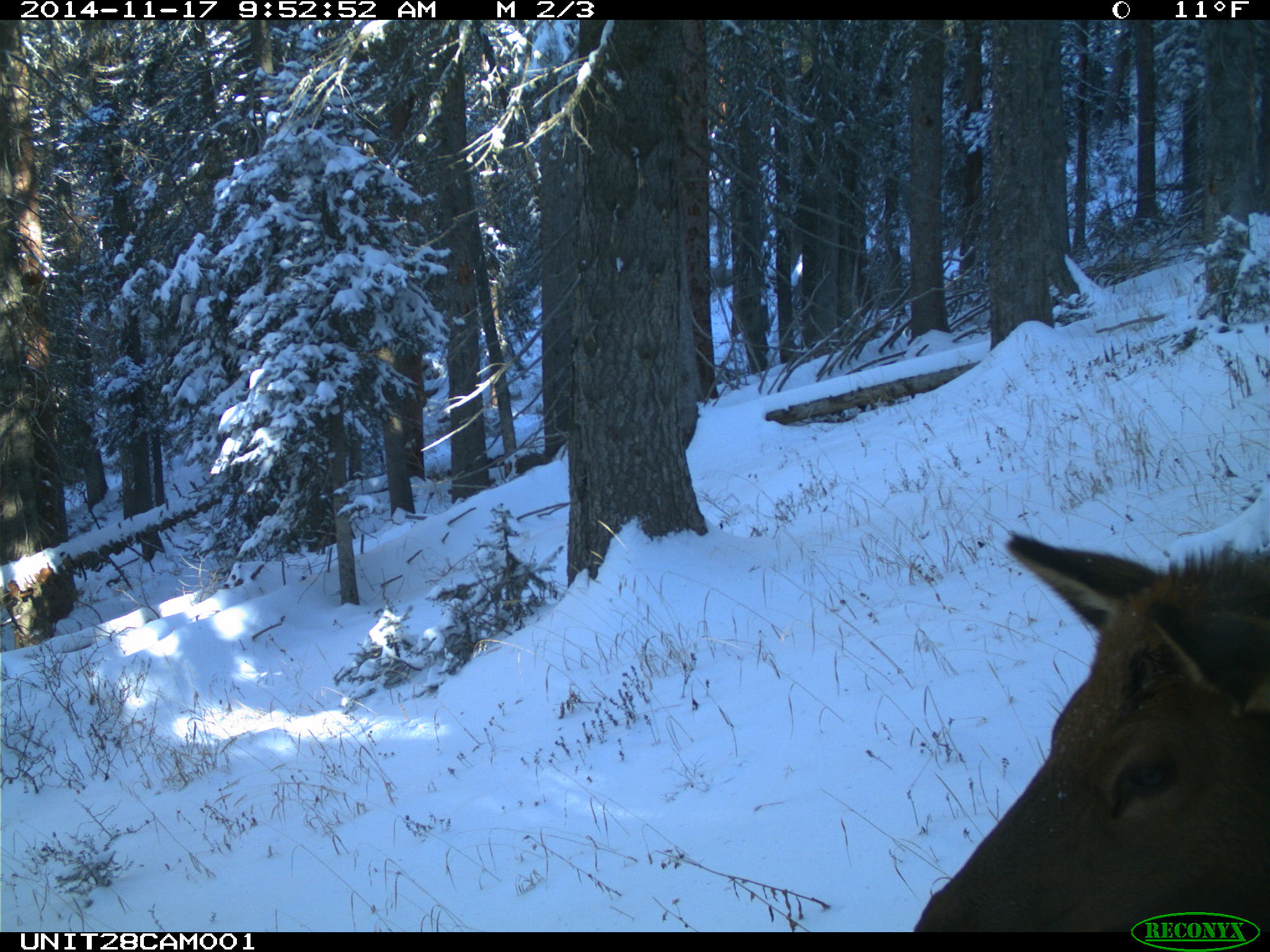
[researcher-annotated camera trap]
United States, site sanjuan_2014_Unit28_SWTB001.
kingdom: Animalia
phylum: Chordata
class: Mammalia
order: Artiodactyla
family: Cervidae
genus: Cervus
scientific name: Cervus elaphus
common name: red deer